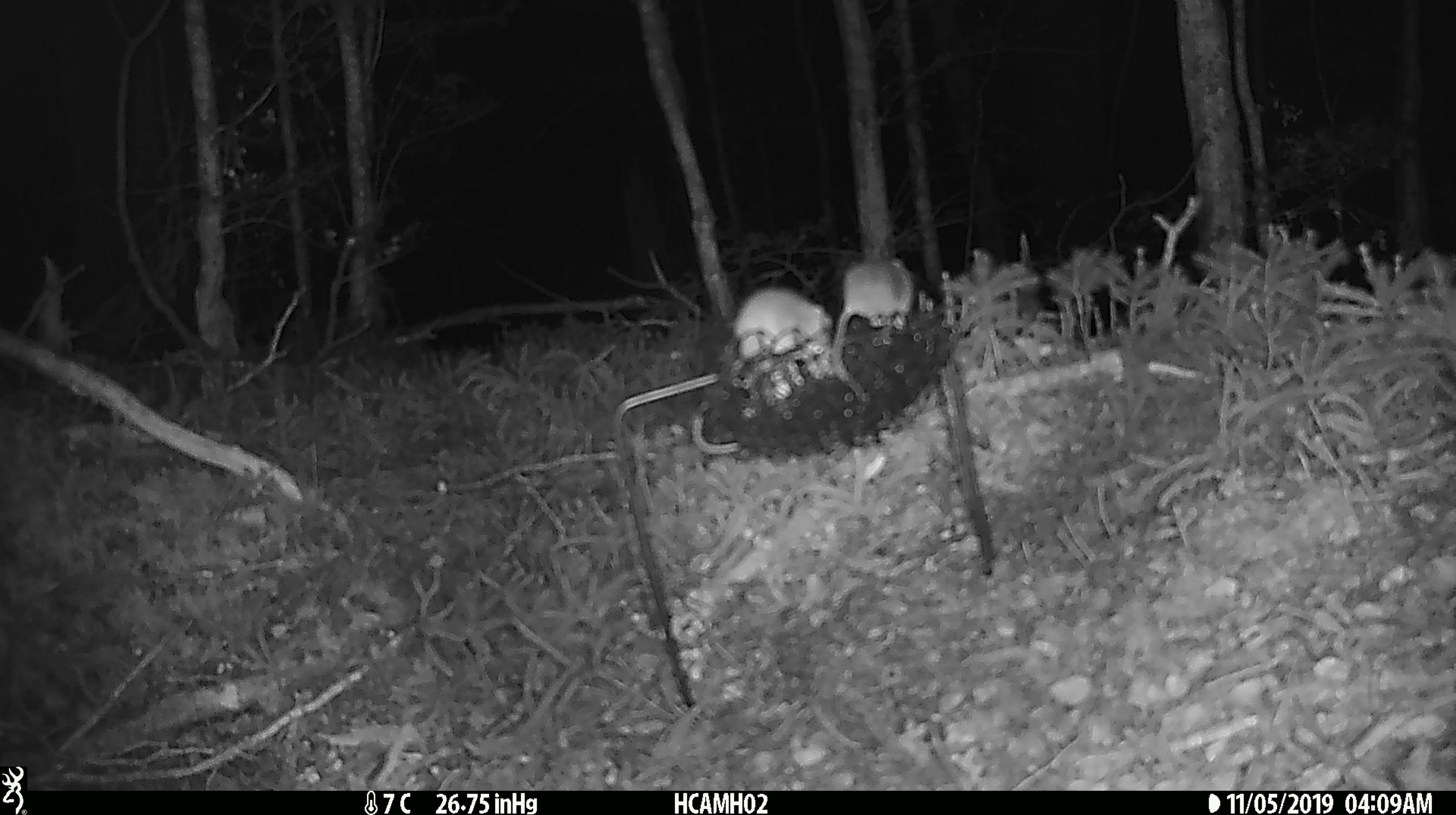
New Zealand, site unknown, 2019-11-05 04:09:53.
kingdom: Animalia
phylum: Chordata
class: Mammalia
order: Rodentia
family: Muridae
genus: Mus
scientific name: Mus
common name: mouse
Mouse (Mus).